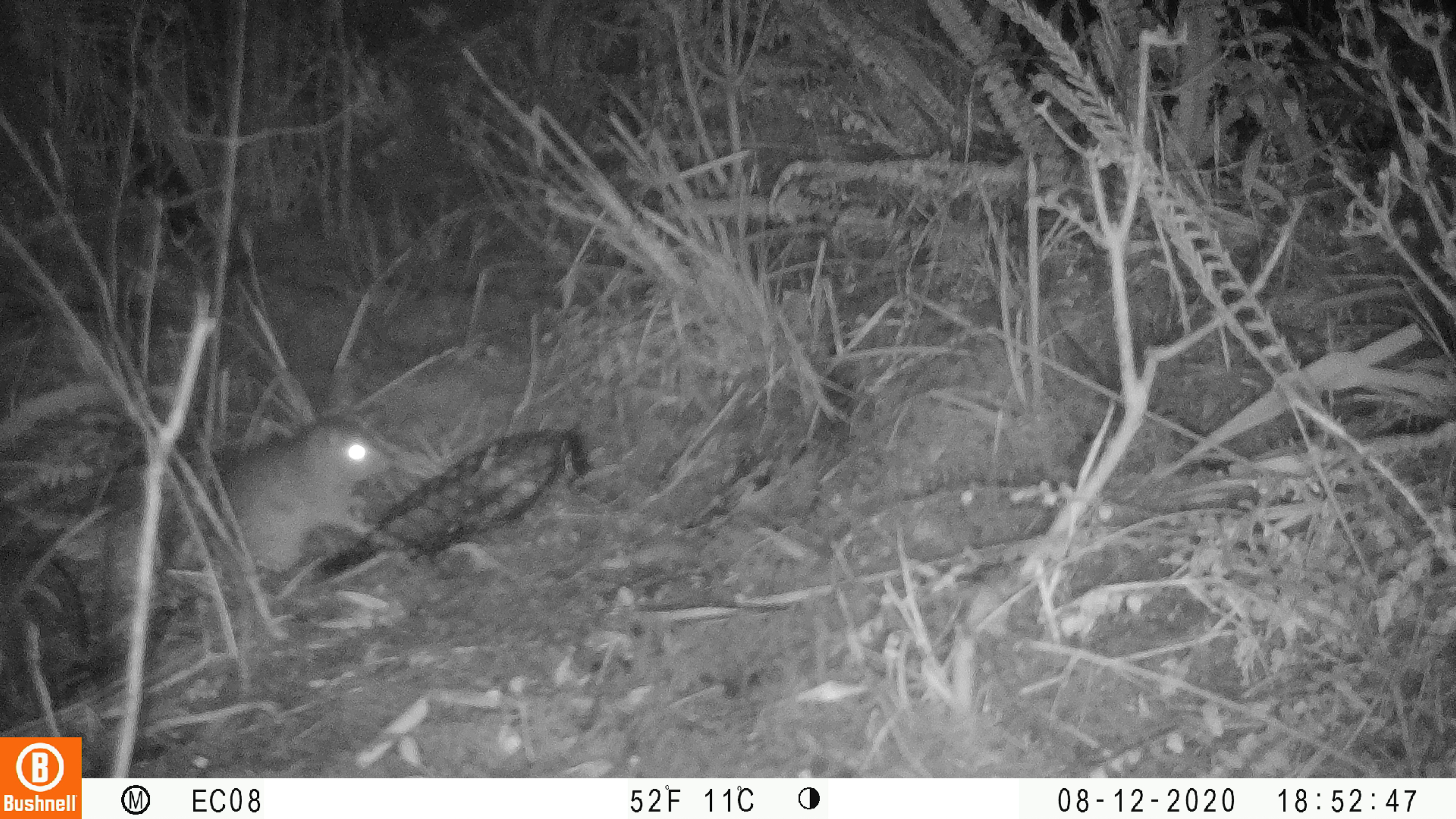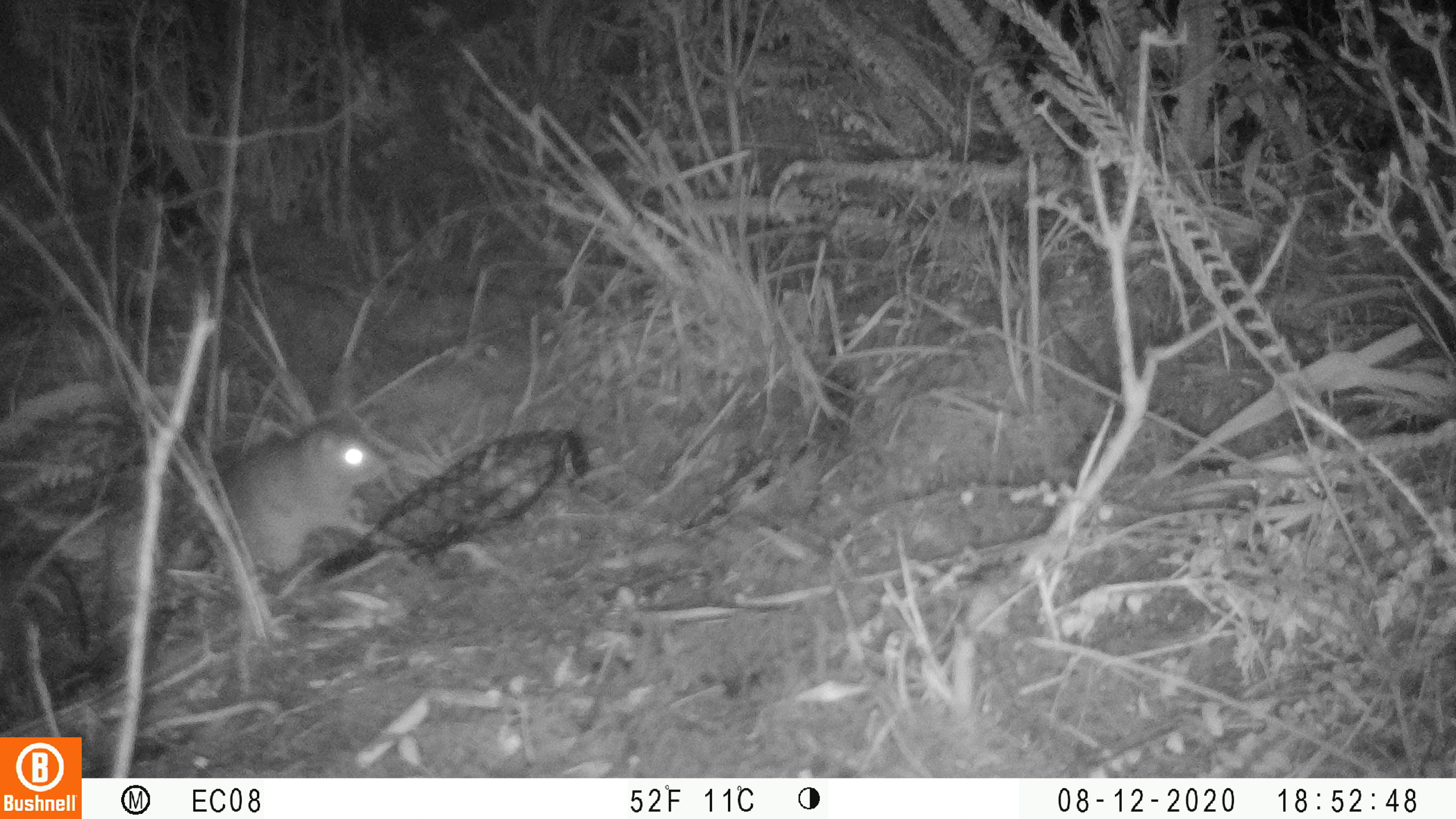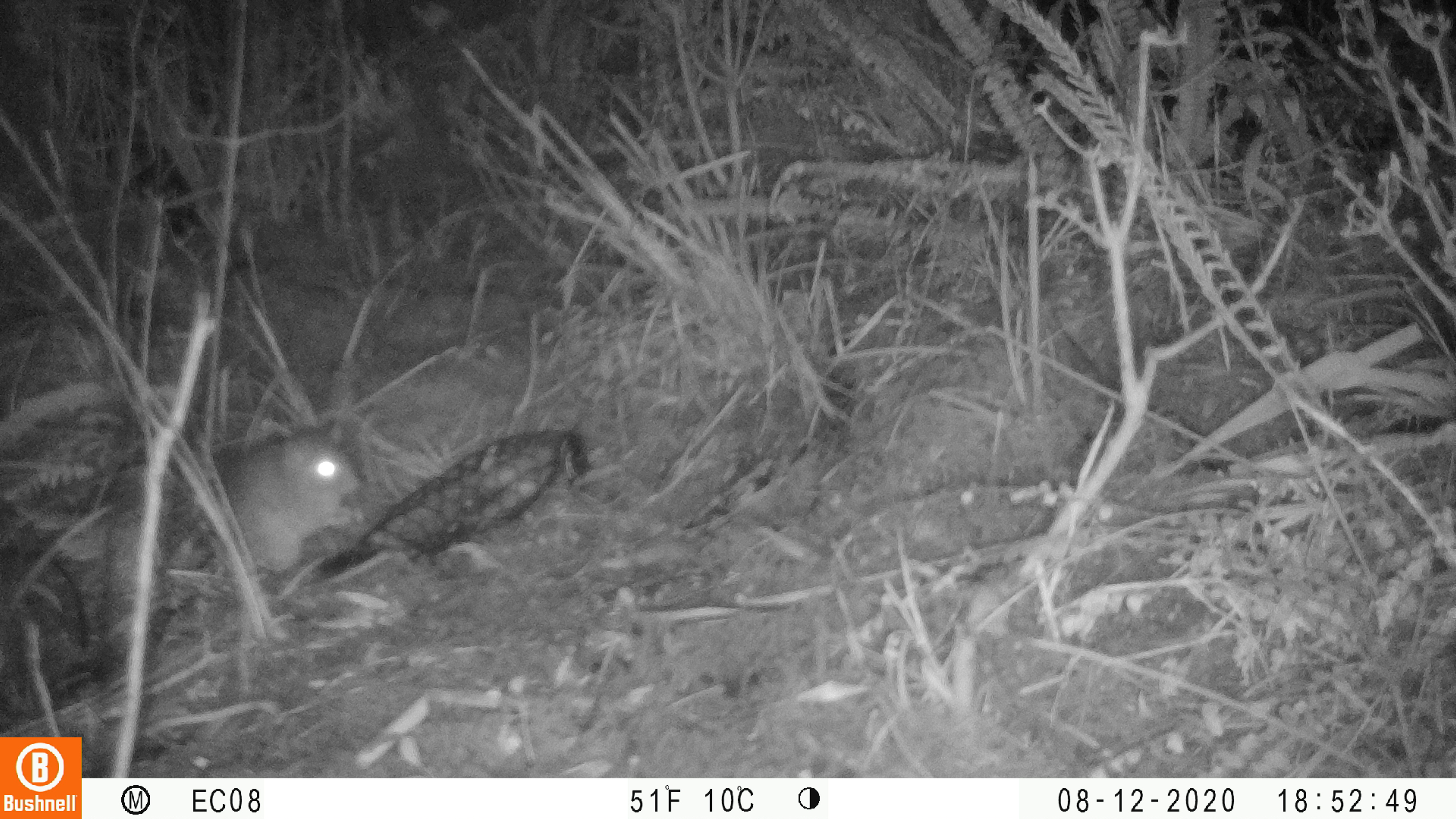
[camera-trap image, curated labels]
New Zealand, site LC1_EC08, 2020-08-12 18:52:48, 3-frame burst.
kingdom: Animalia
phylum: Chordata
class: Mammalia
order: Rodentia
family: Muridae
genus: Rattus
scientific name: Rattus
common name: rat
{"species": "rat (Rattus)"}